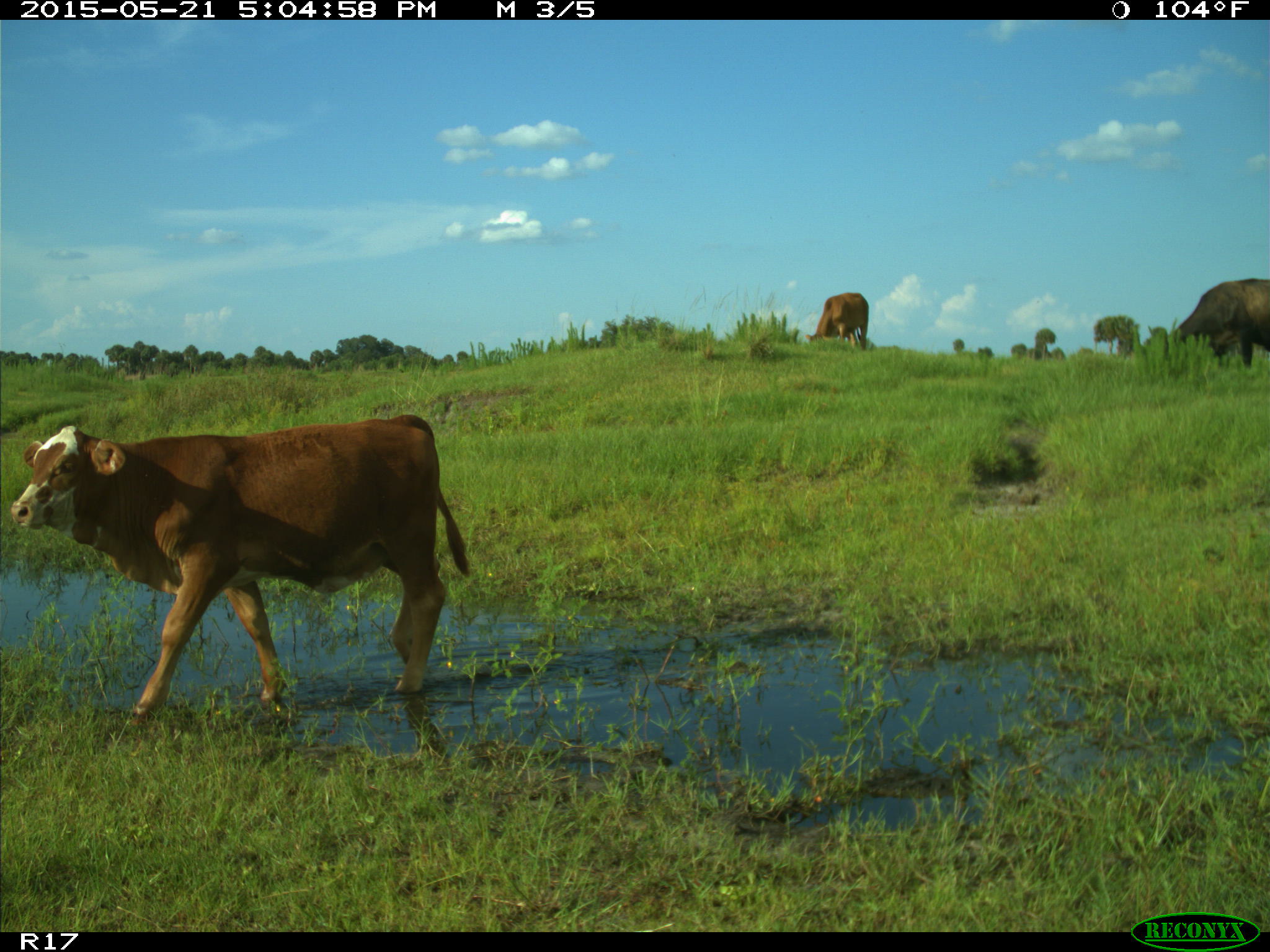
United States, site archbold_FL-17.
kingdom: Animalia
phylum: Chordata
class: Mammalia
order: Artiodactyla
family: Bovidae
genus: Bos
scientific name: Bos taurus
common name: domestic cow